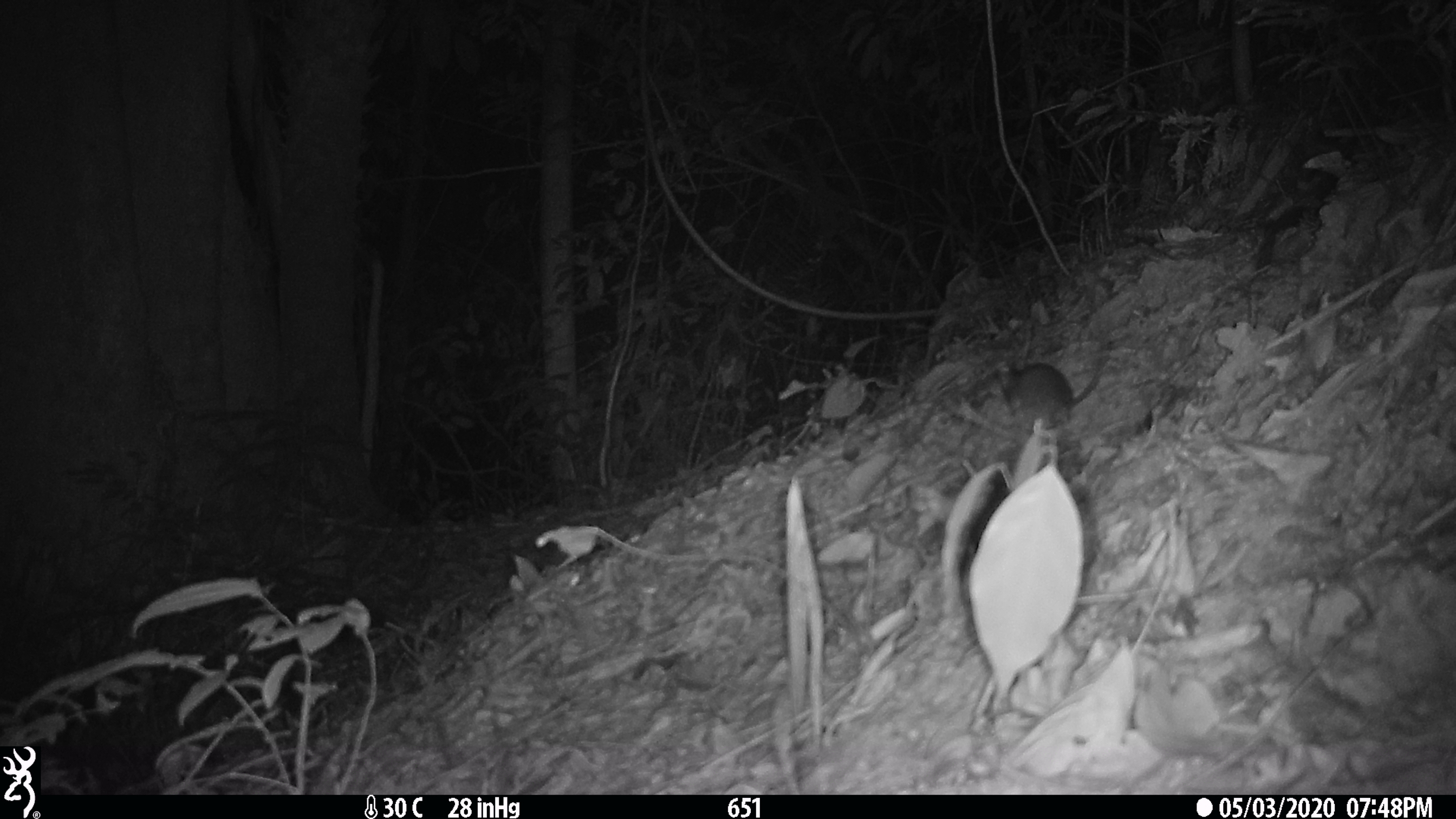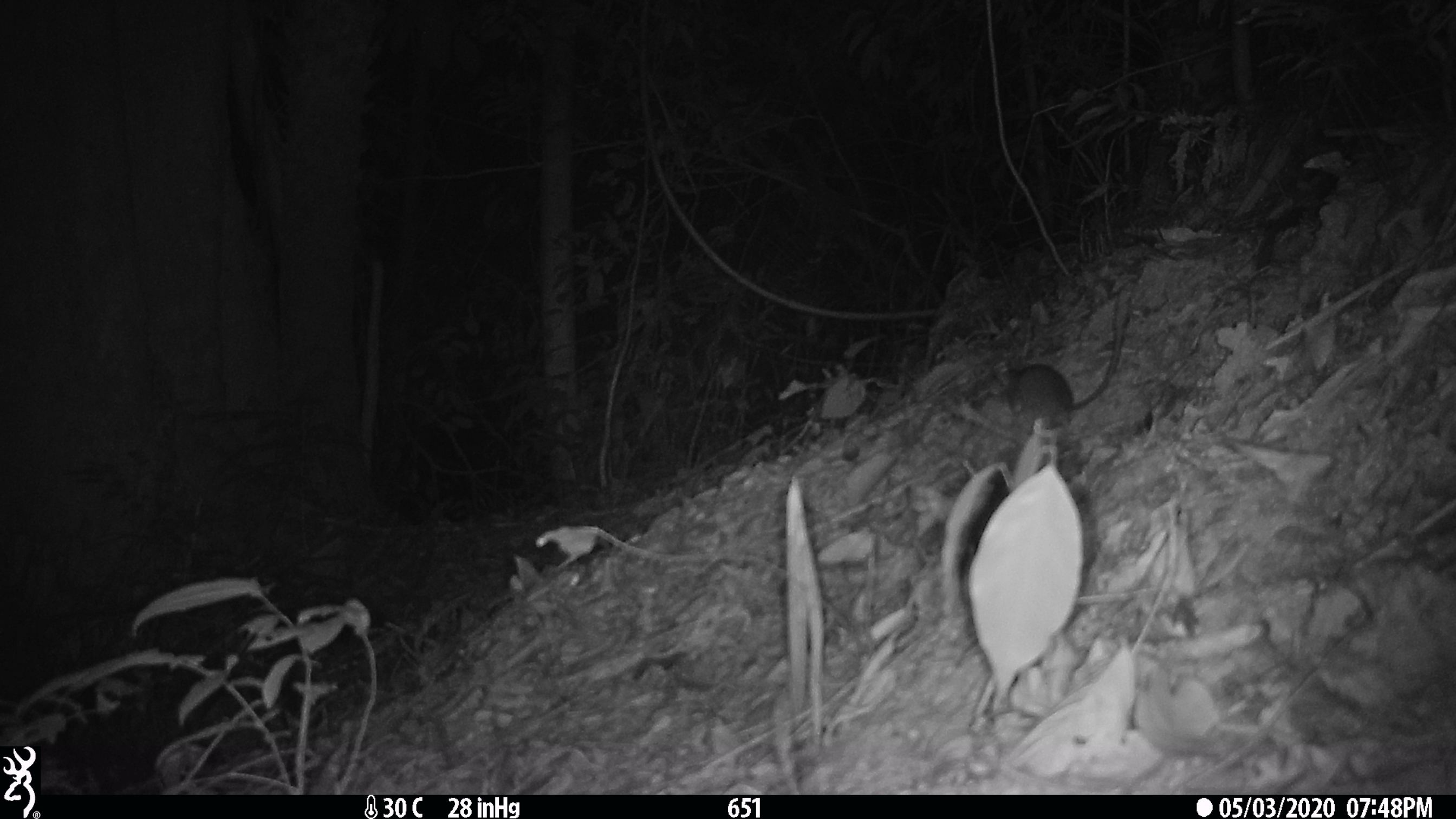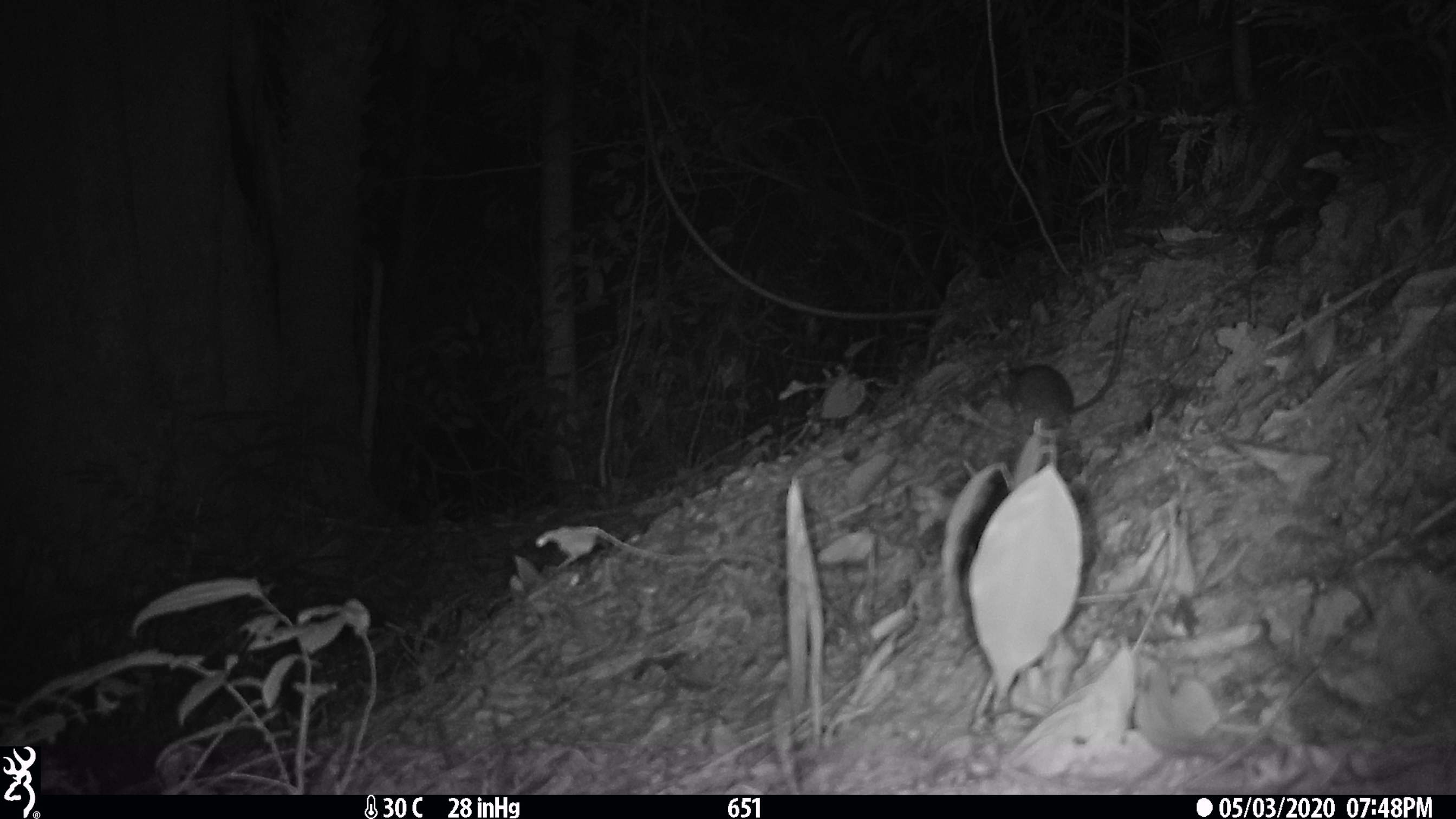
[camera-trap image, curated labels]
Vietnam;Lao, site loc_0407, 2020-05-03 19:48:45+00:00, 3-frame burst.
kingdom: Animalia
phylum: Chordata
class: Mammalia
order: Rodentia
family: Muridae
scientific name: Muridae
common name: old-world mice and rats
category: unidentified murid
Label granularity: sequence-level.